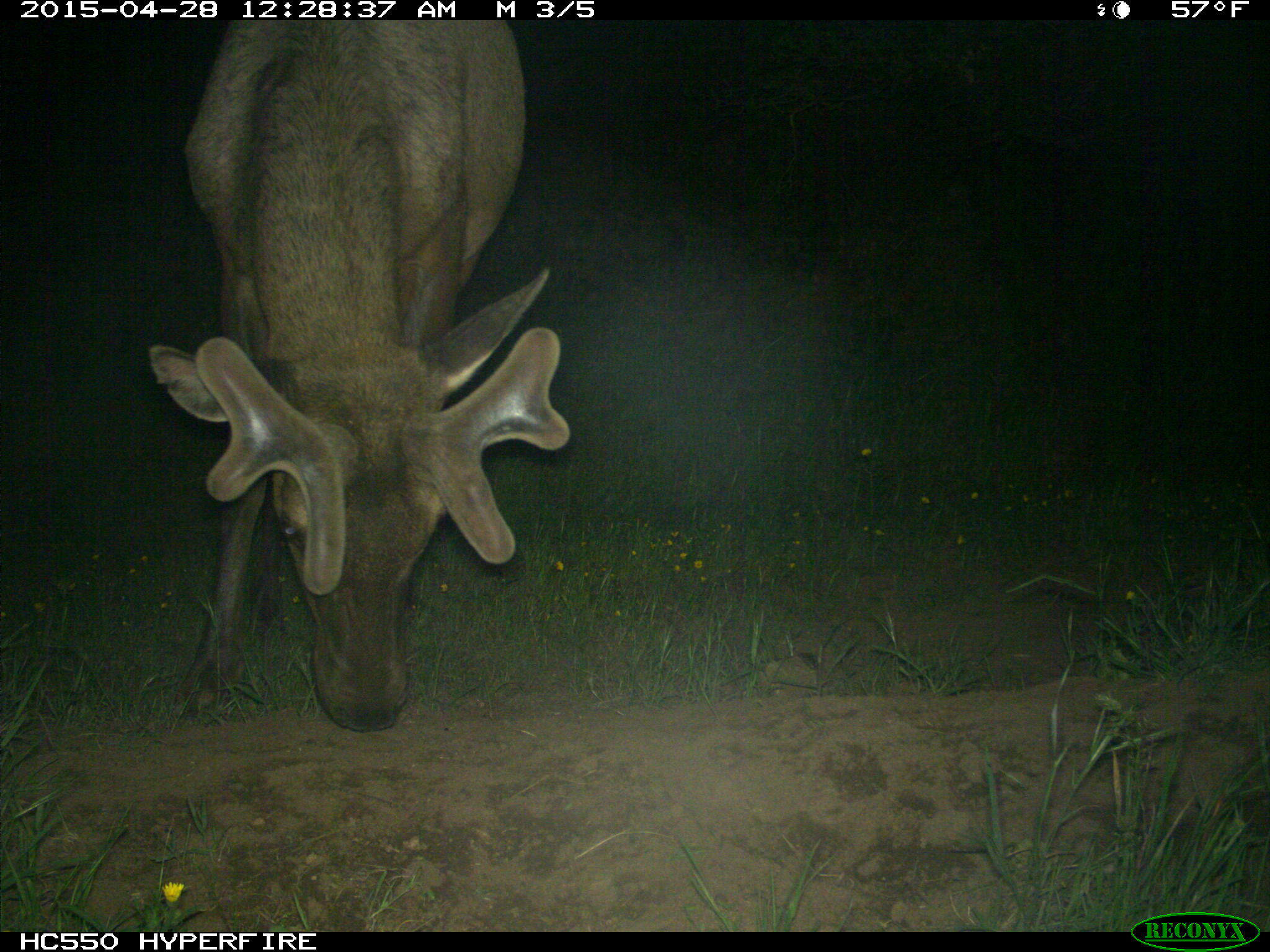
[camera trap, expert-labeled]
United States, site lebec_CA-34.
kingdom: Animalia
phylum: Chordata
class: Mammalia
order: Artiodactyla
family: Cervidae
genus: Cervus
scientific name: Cervus canadensis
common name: elk